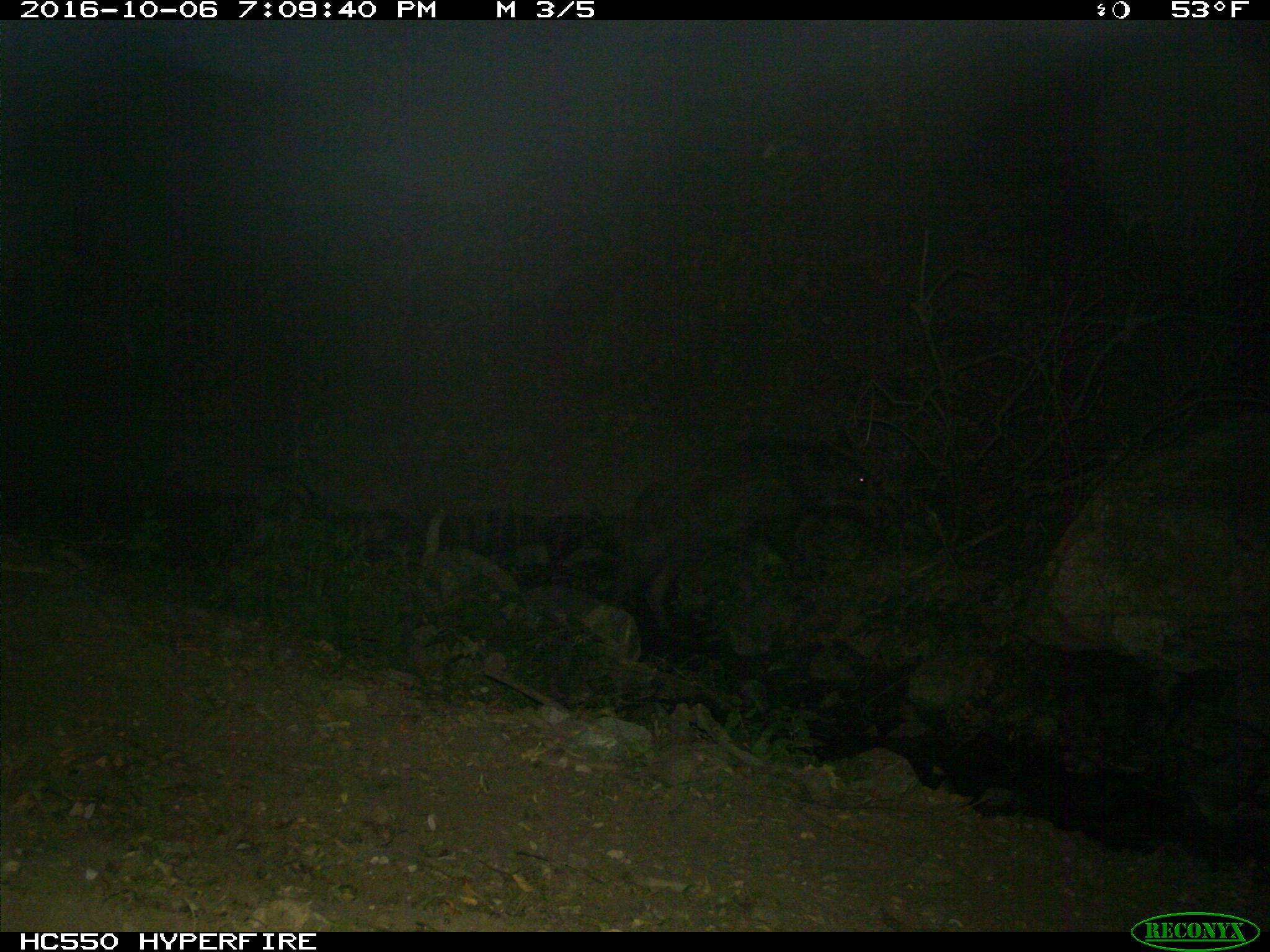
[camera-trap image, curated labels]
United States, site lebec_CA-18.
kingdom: Animalia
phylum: Chordata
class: Mammalia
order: Artiodactyla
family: Suidae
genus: Sus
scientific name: Sus scrofa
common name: wild boar